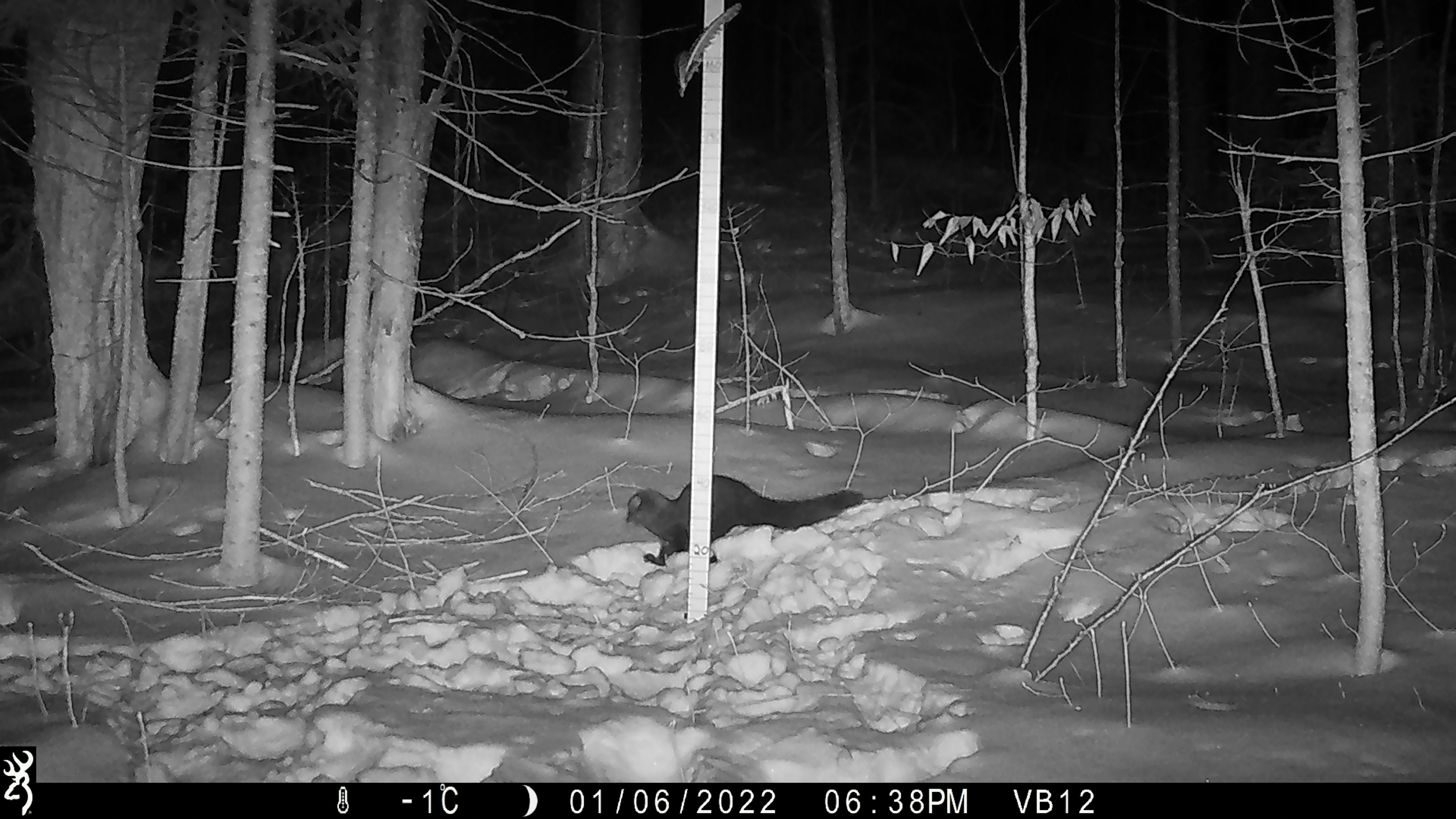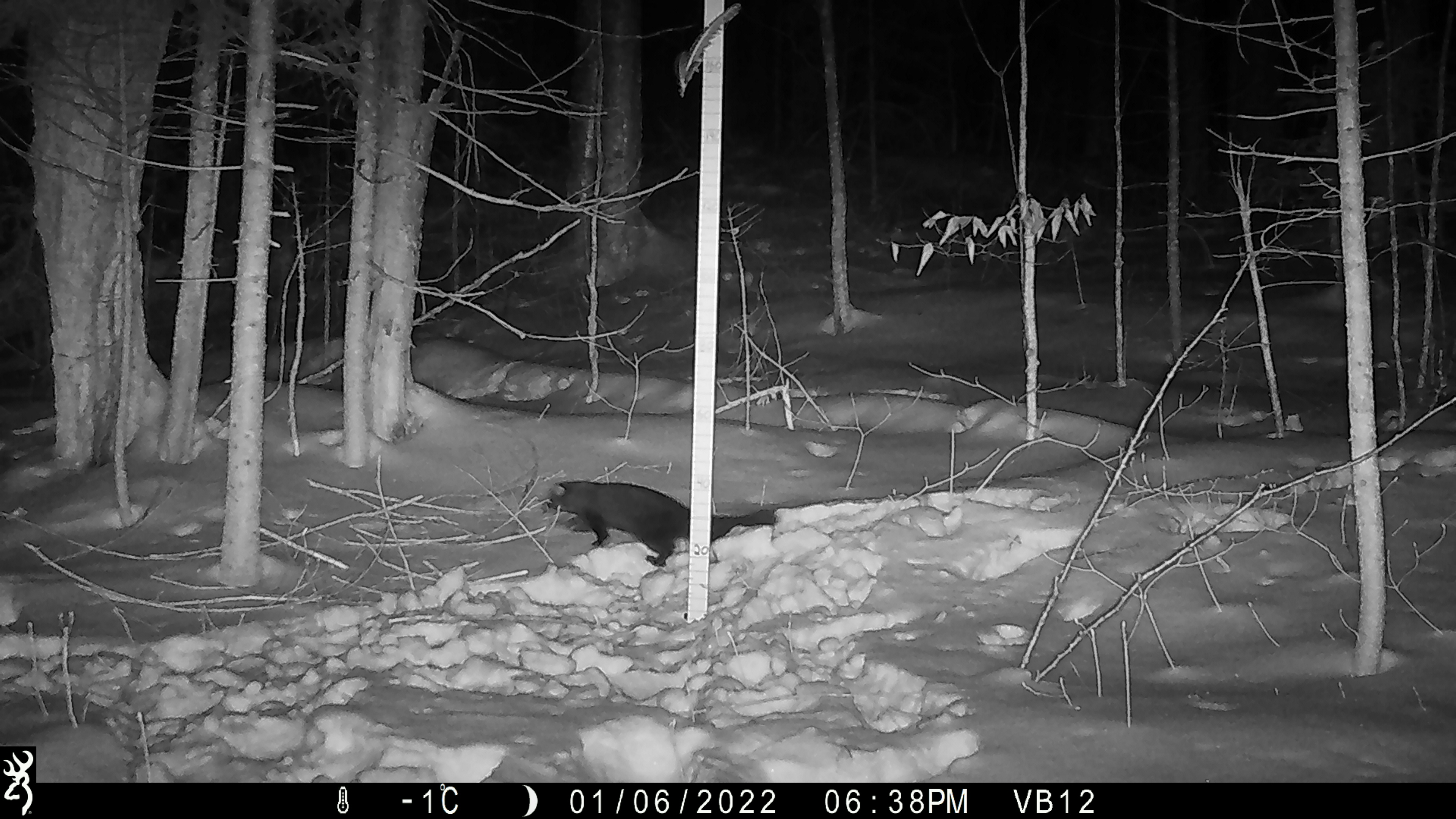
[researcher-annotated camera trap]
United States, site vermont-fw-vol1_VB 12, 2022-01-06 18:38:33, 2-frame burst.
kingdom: Animalia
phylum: Chordata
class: Mammalia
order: Carnivora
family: Mustelidae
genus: Pekania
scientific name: Pekania pennanti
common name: fisher